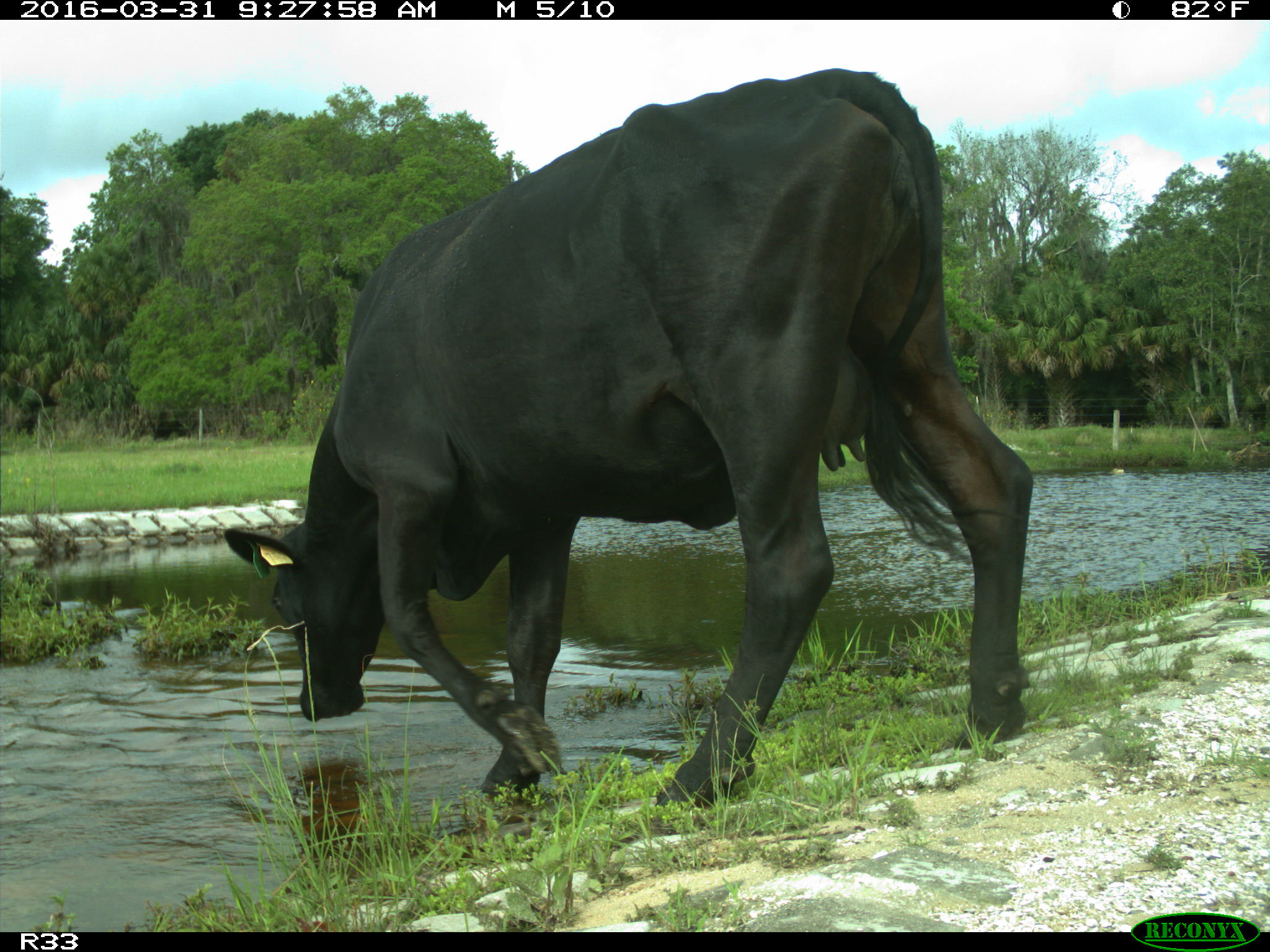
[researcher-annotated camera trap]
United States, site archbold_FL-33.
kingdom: Animalia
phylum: Chordata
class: Mammalia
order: Artiodactyla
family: Bovidae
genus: Bos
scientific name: Bos taurus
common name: domestic cow